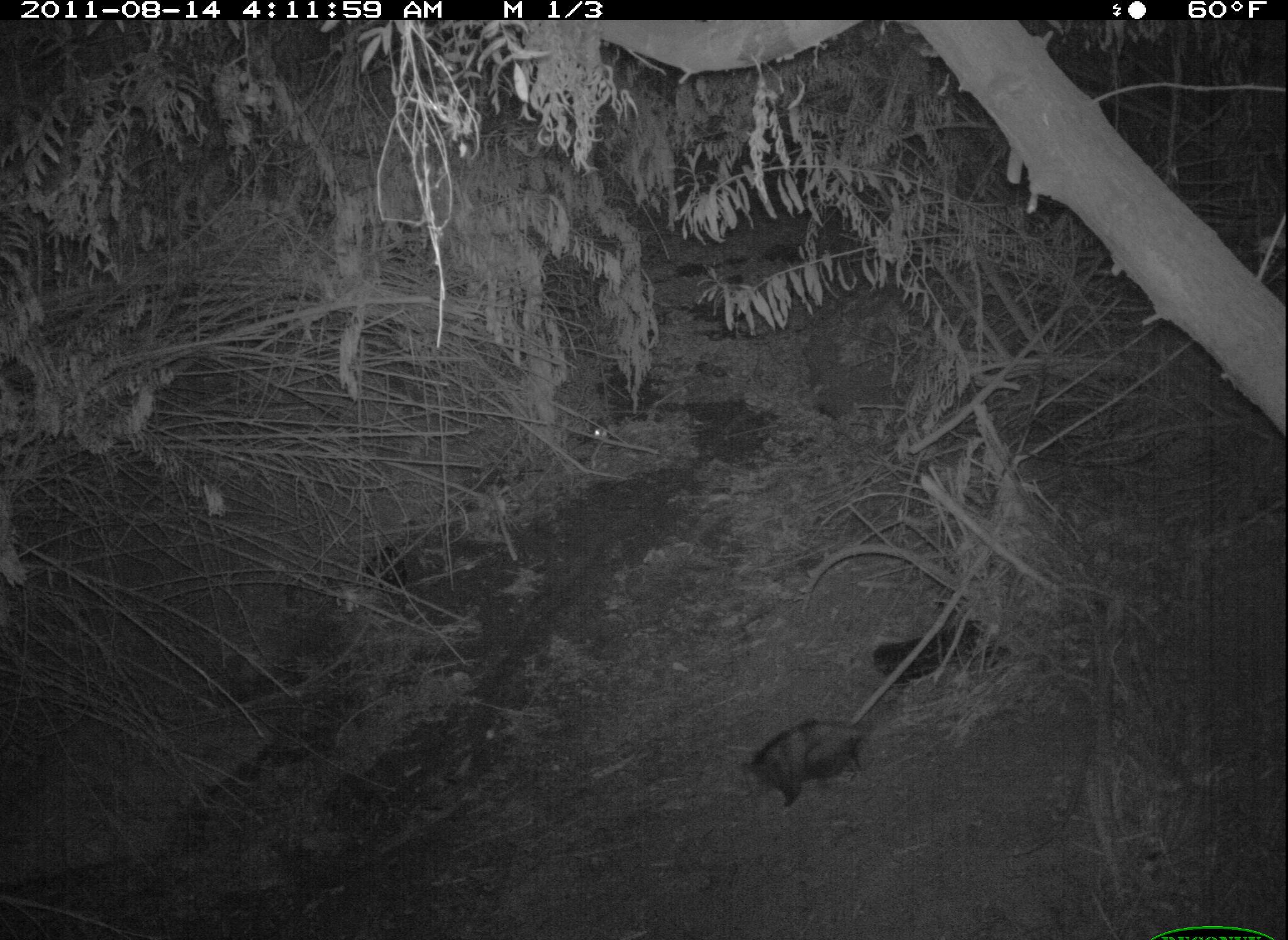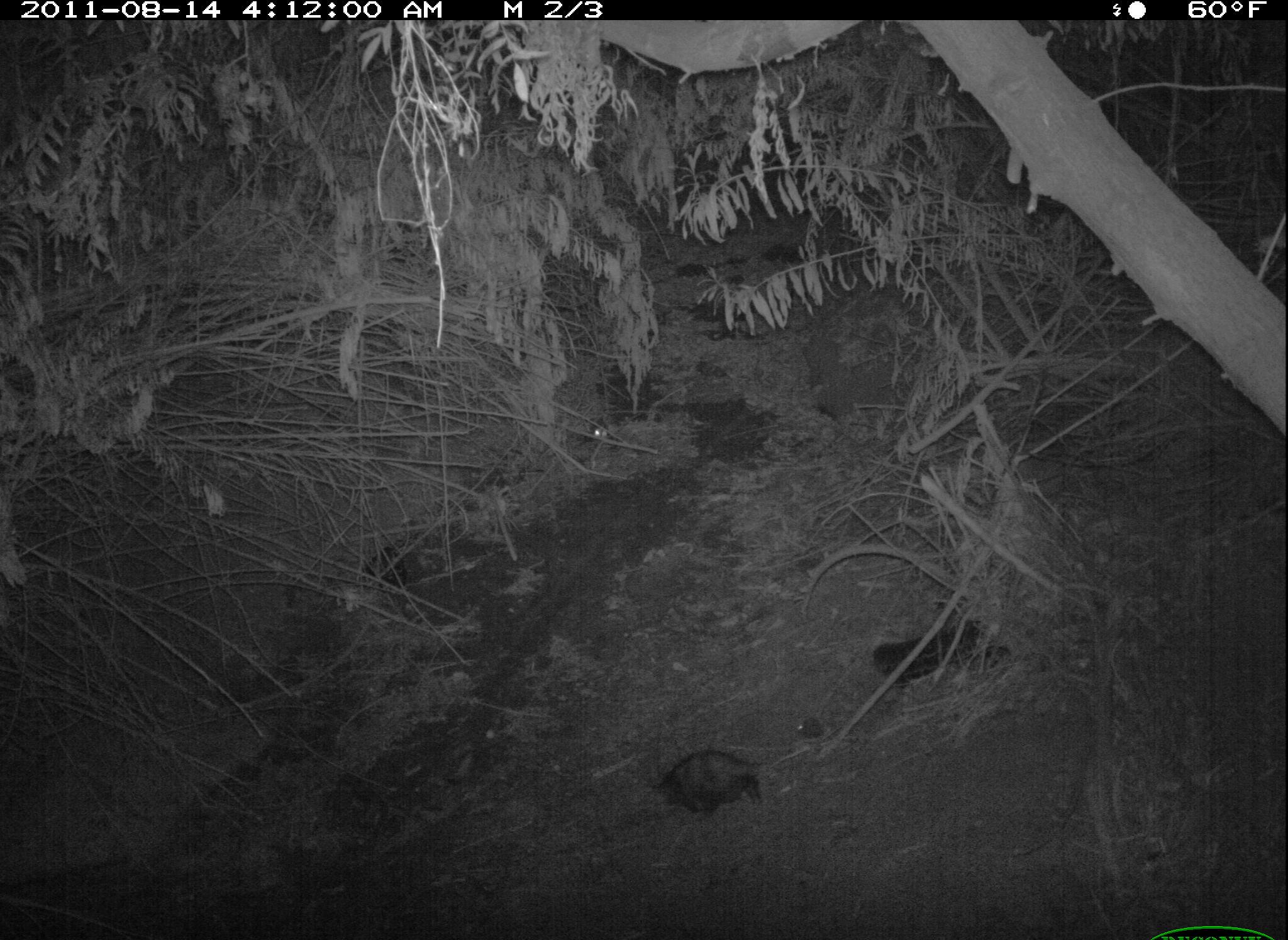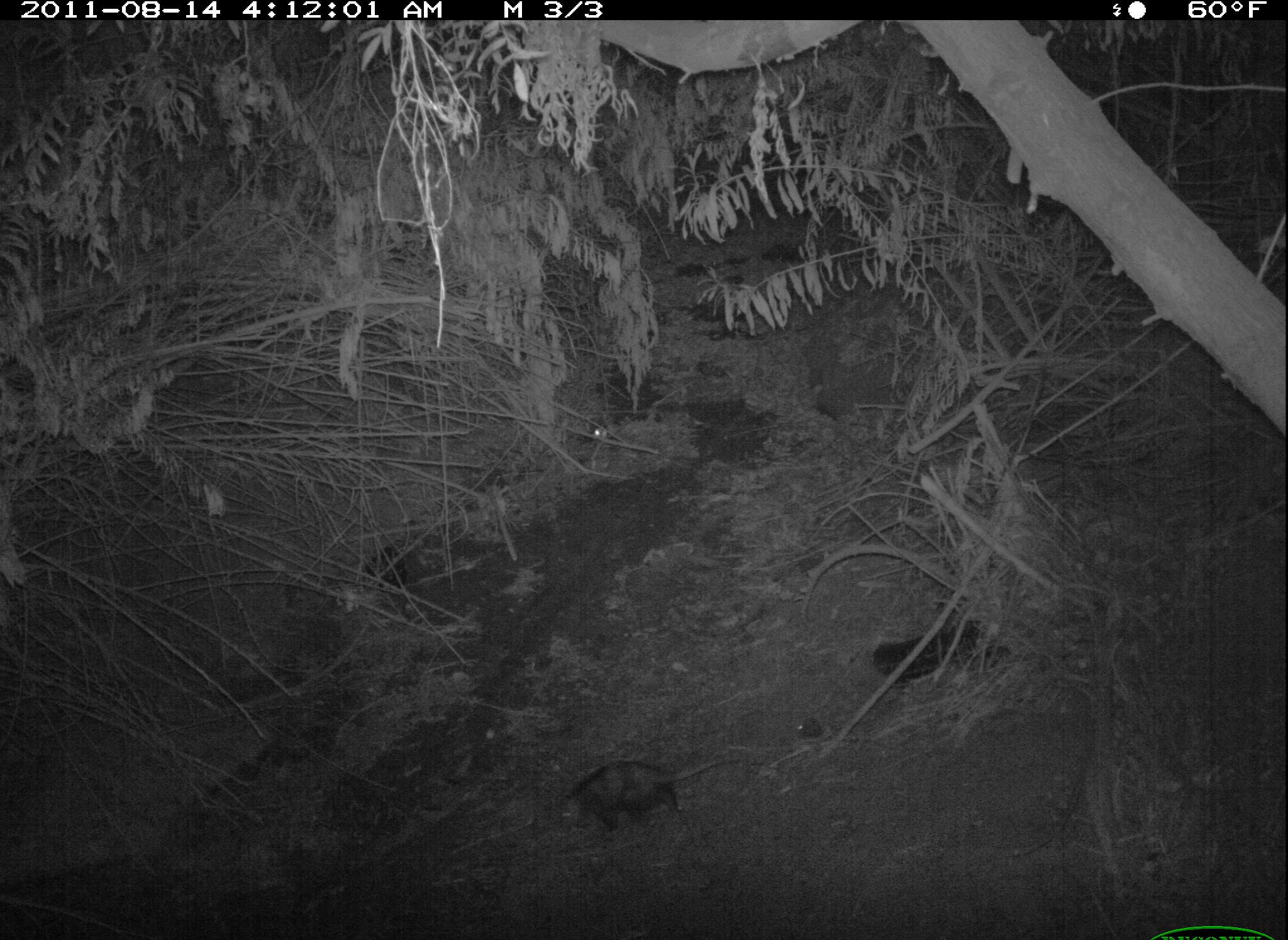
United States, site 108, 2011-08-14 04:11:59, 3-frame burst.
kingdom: Animalia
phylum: Chordata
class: Mammalia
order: Didelphimorphia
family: Didelphidae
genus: Didelphis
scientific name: Didelphis virginiana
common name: virginia opossum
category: opossum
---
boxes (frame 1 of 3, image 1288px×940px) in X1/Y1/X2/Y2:
opossum: 726/662/927/854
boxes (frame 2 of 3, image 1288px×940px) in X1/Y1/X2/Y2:
opossum: 654/738/821/828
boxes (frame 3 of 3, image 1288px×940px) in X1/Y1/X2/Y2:
opossum: 538/733/726/847